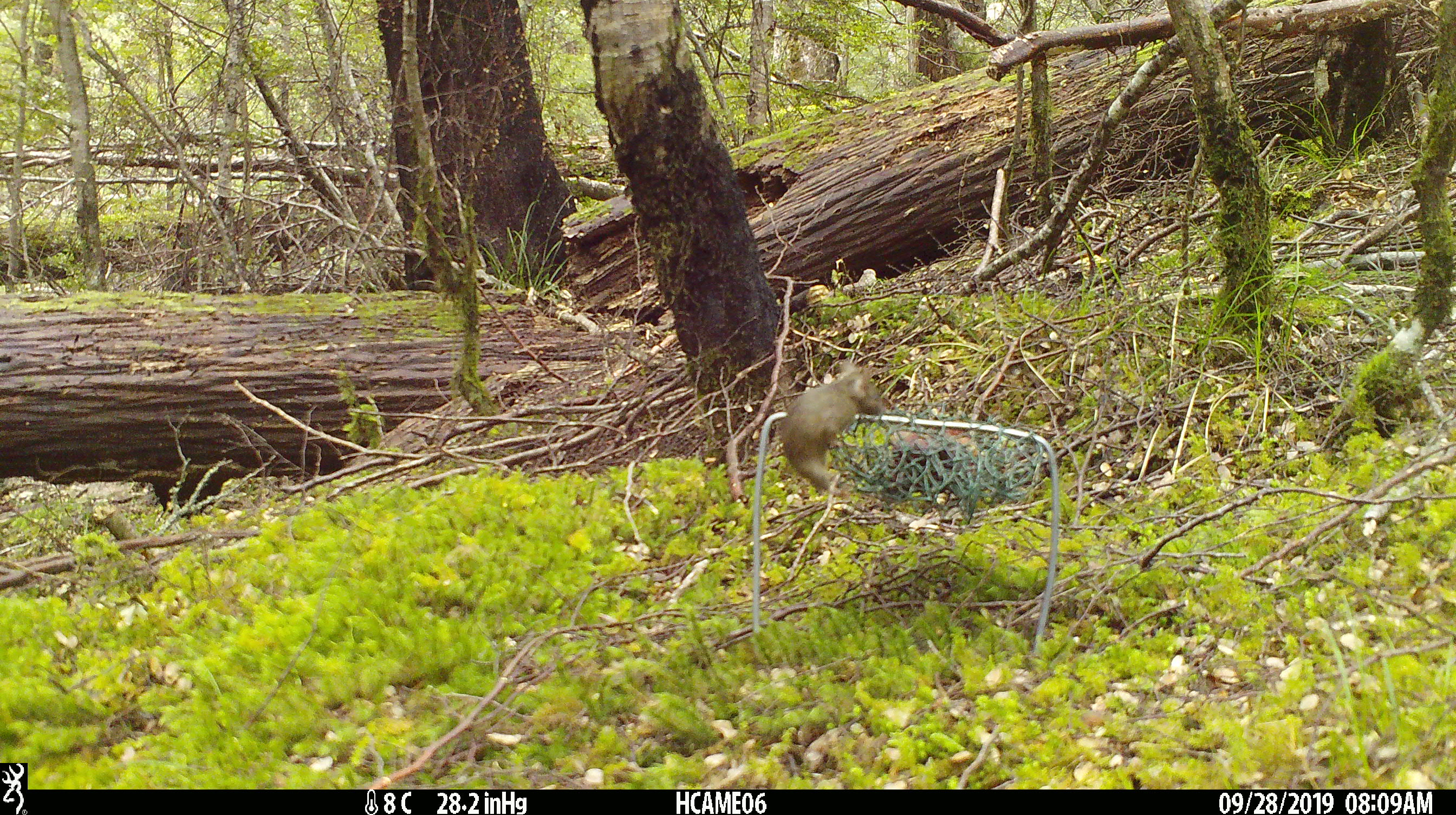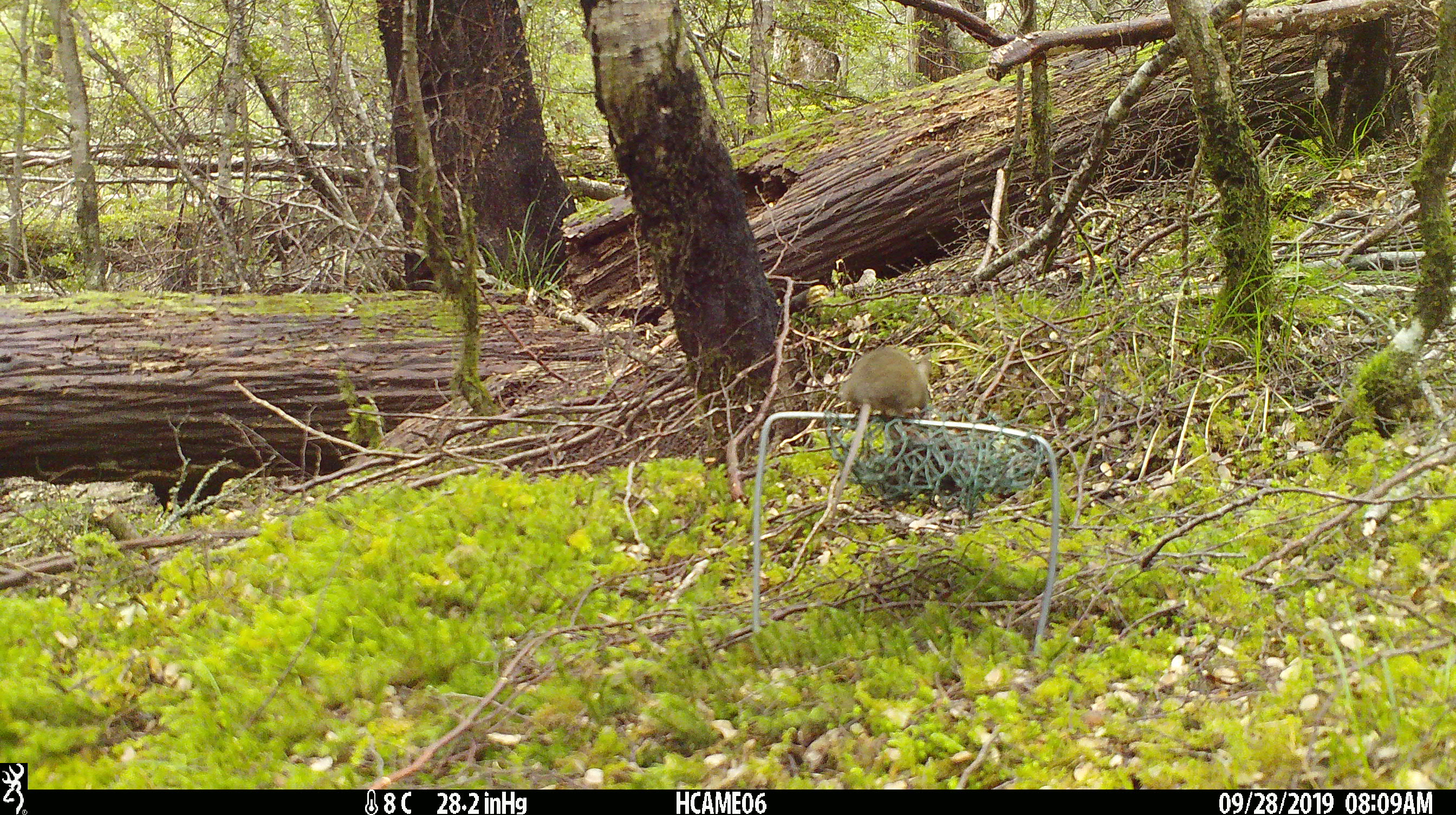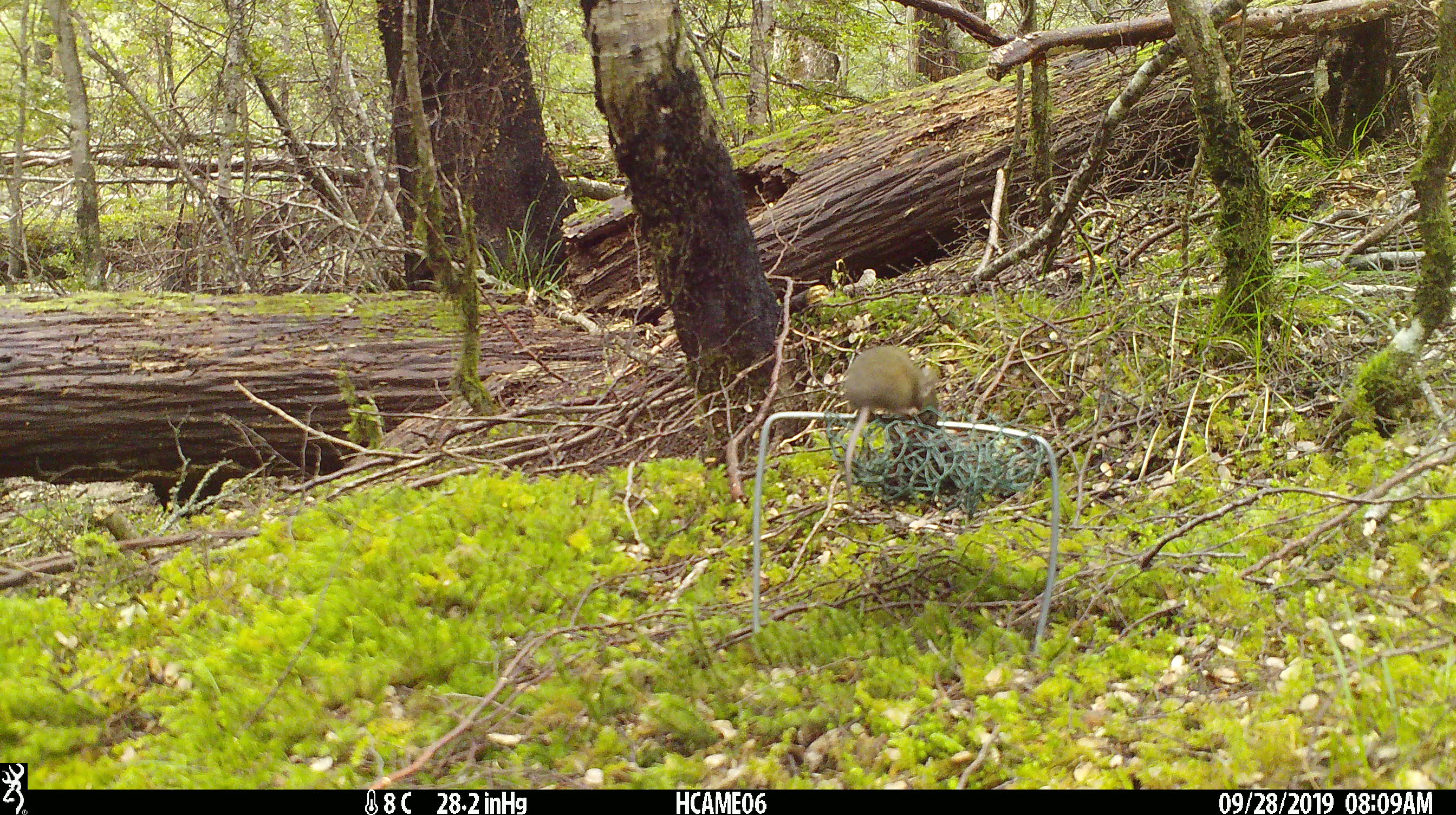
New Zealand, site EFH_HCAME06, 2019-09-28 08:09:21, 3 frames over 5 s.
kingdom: Animalia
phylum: Chordata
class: Mammalia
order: Rodentia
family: Muridae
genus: Mus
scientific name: Mus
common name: mouse